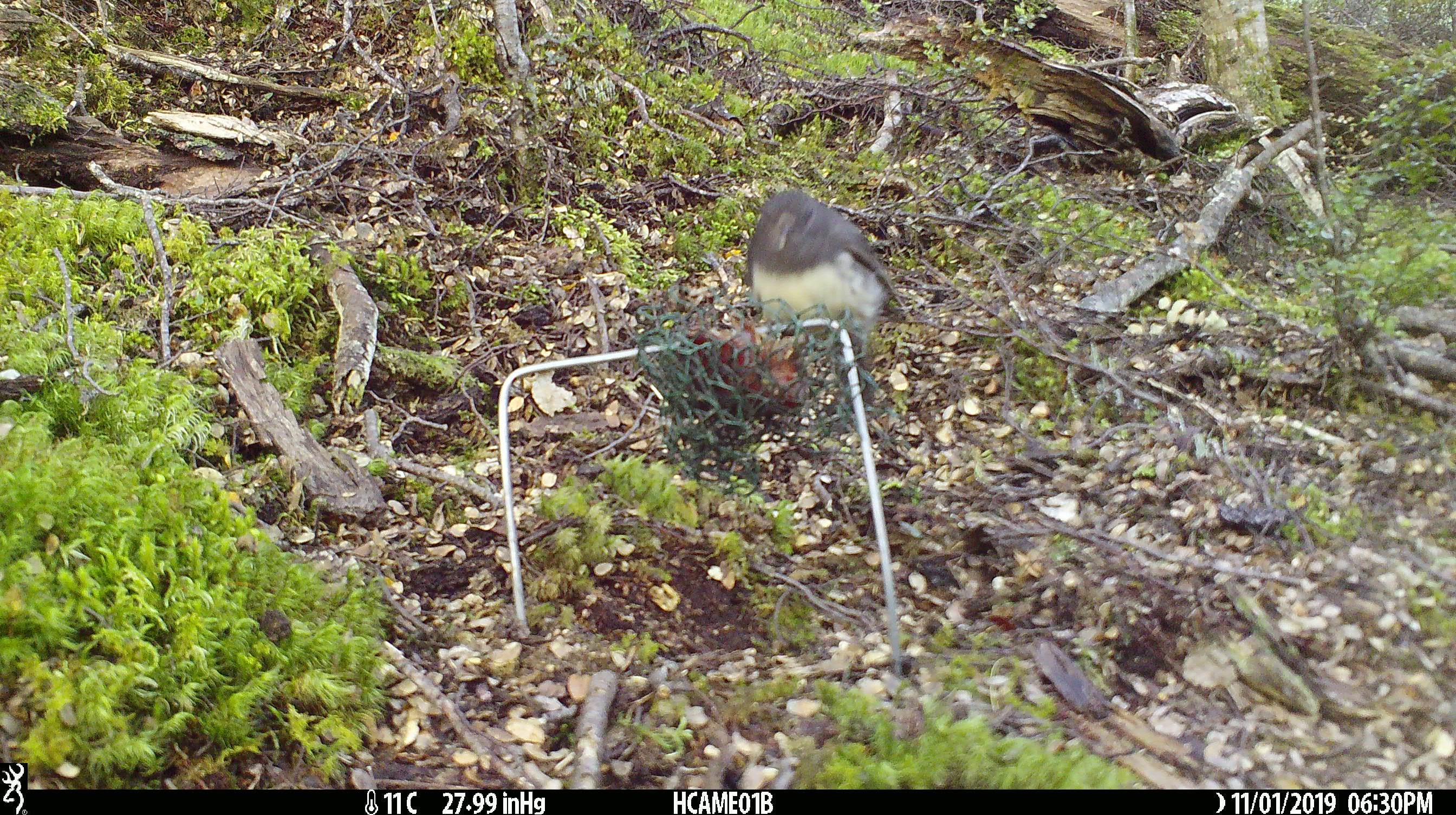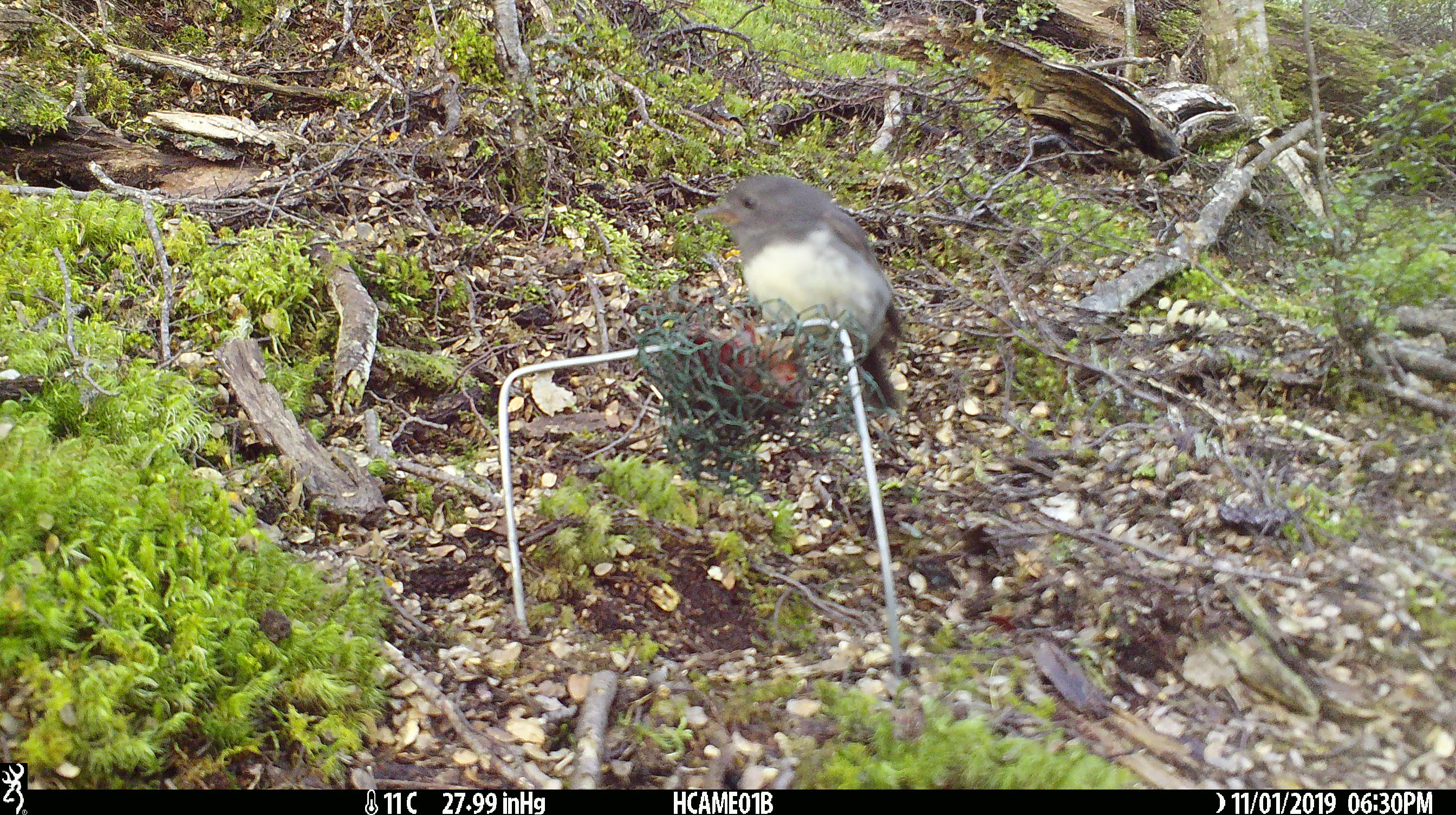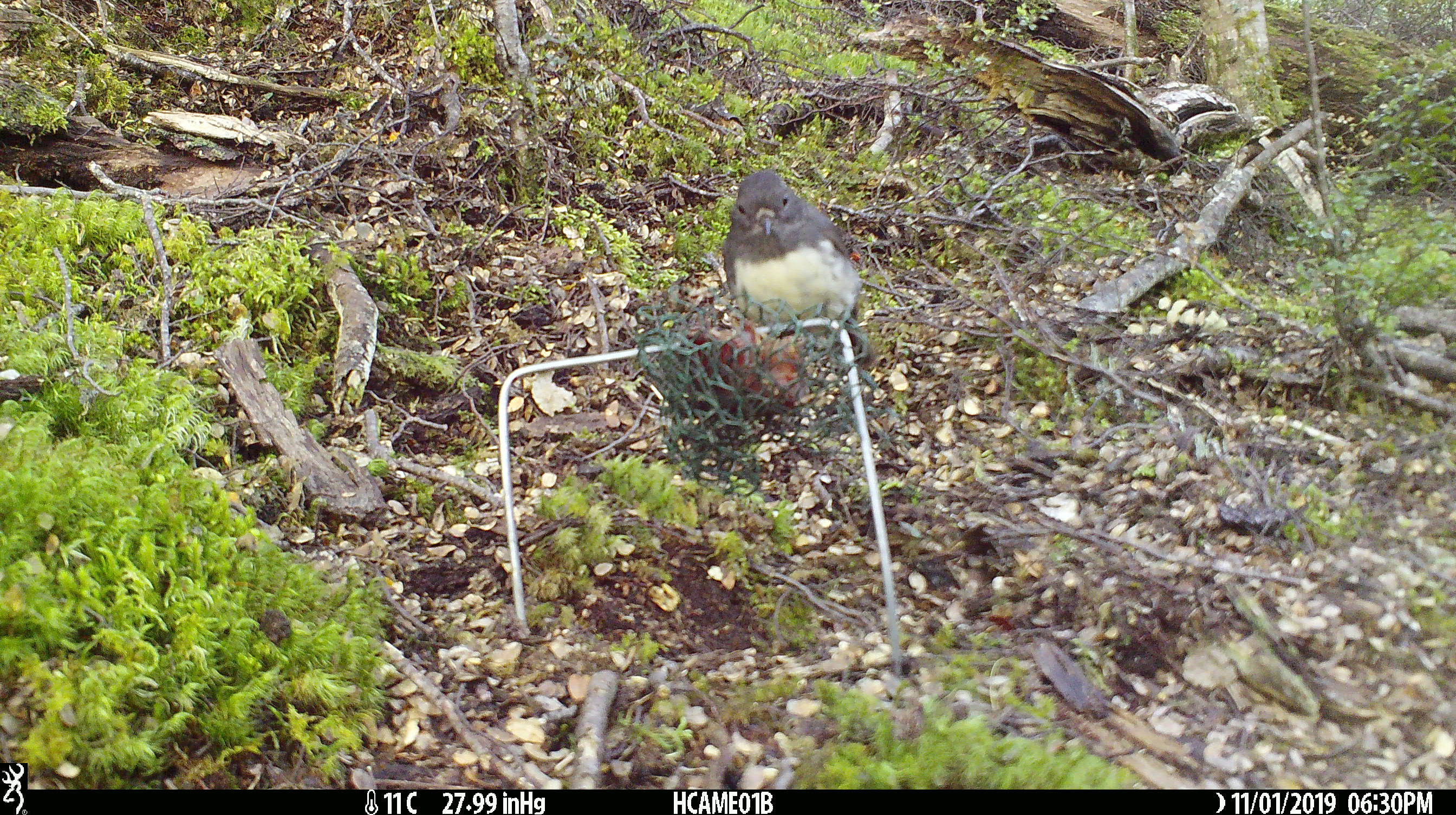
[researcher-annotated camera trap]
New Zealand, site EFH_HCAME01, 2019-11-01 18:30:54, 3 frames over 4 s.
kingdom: Animalia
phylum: Chordata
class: Aves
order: Passeriformes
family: Petroicidae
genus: Petroica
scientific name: Petroica australis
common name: new zealand robin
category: robin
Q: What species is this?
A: Robin (new zealand robin) (Petroica australis).